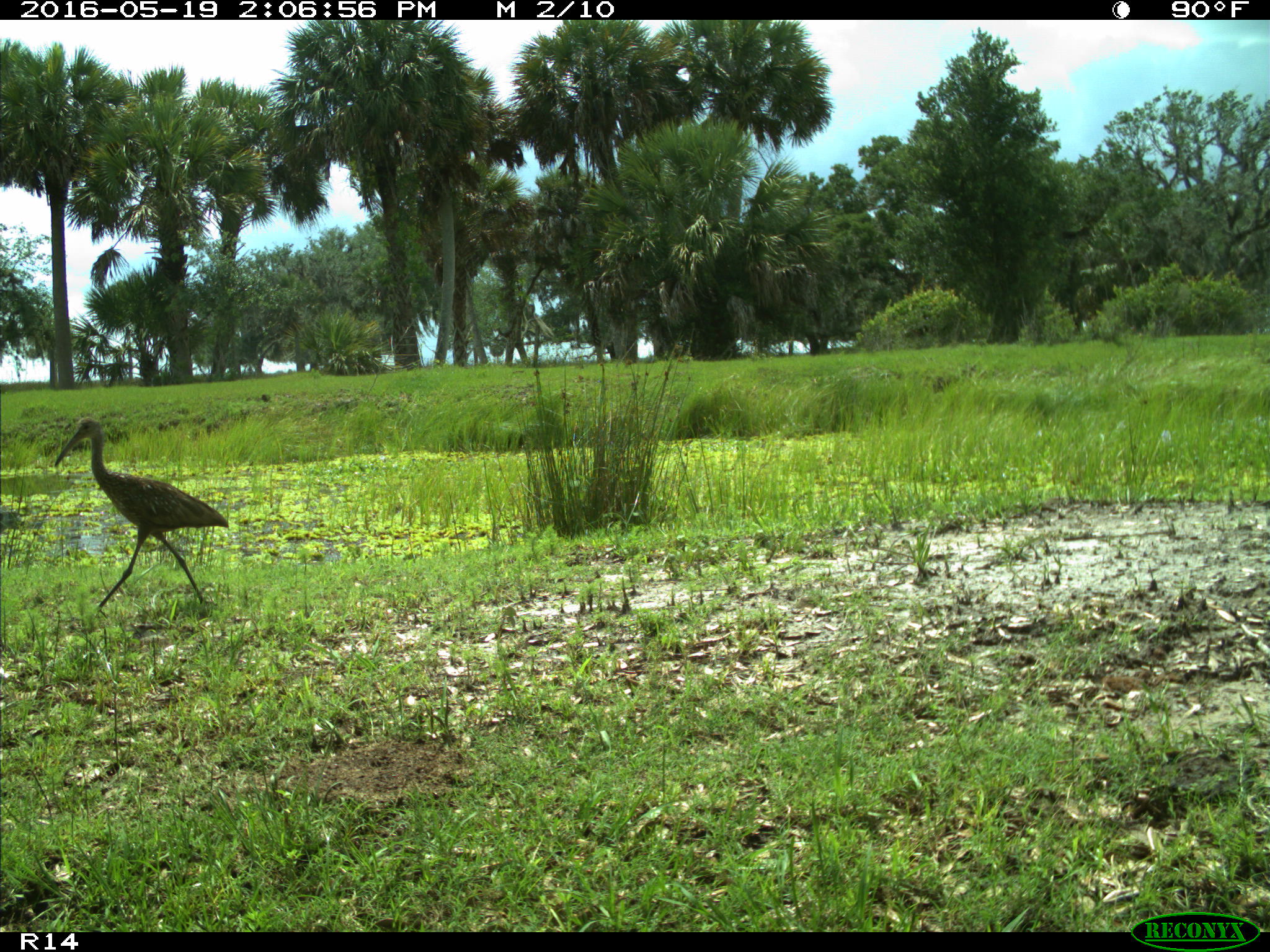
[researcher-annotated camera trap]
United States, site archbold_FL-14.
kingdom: Animalia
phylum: Chordata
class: Aves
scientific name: Aves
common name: birds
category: unidentified bird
Unidentified bird (birds) (Aves).